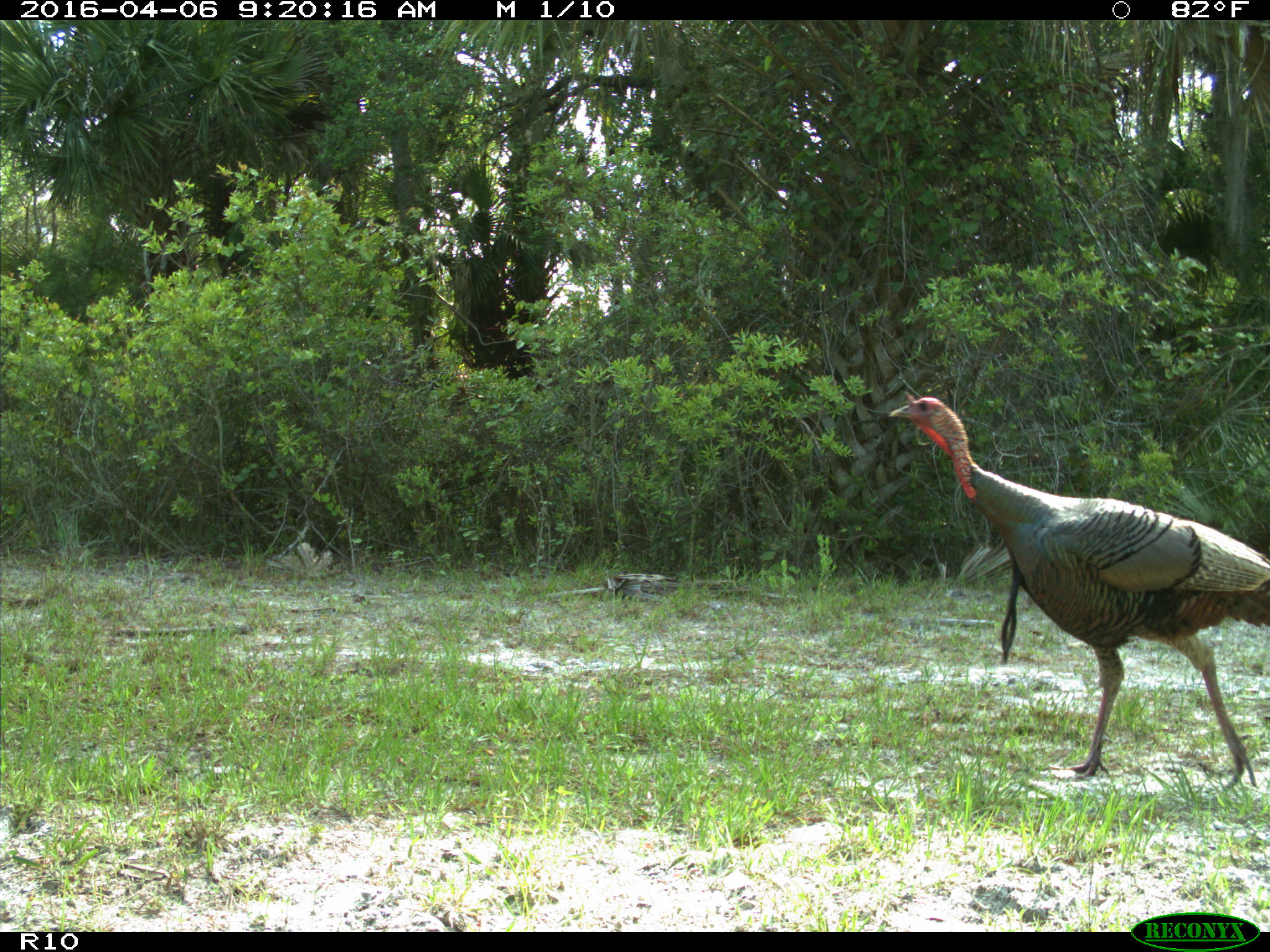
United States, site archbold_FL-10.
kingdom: Animalia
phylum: Chordata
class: Aves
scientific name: Aves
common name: birds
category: unidentified bird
Unidentified bird (birds) (Aves).